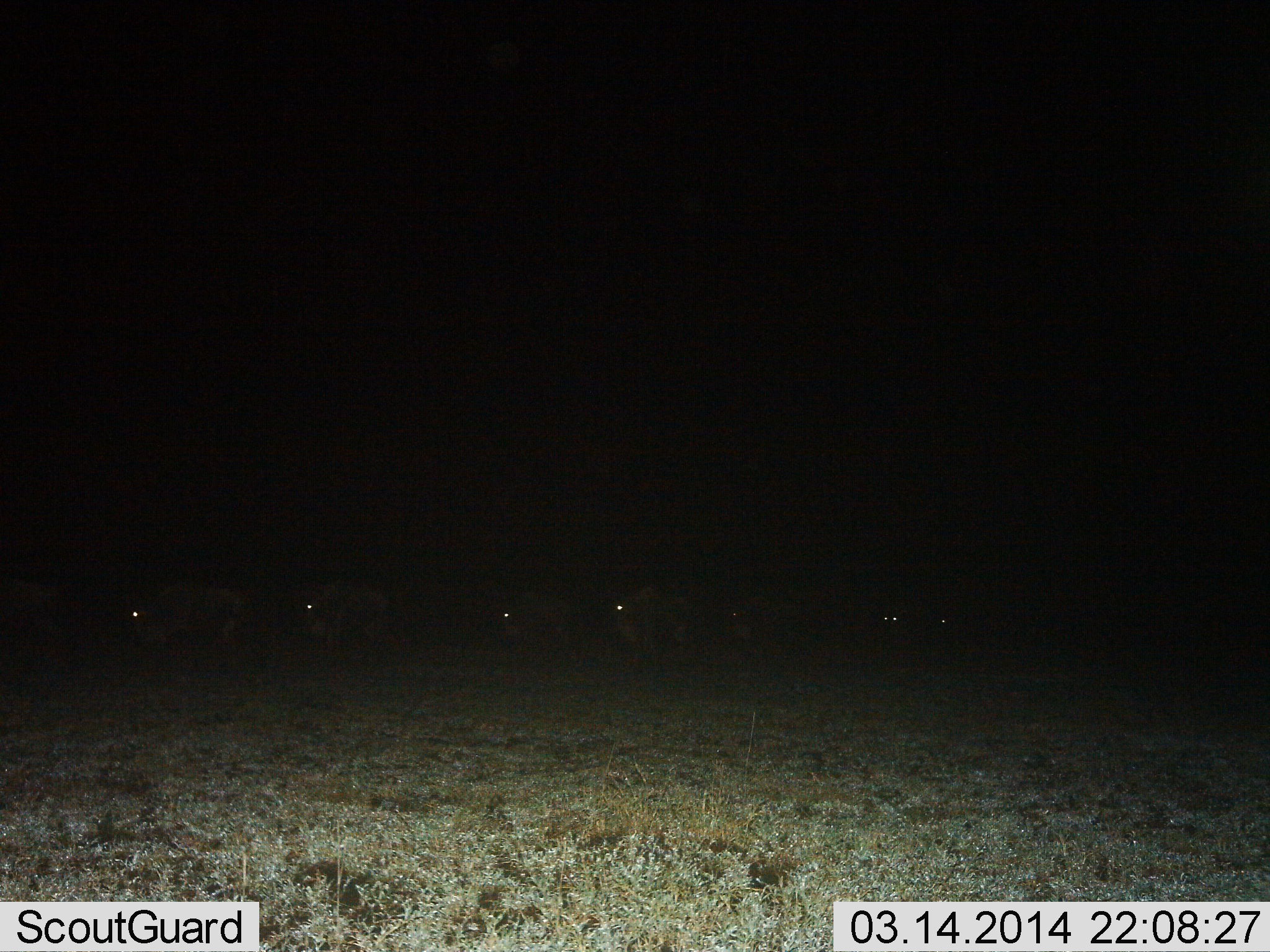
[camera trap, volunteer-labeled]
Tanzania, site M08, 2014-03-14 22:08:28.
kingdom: Animalia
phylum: Chordata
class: Mammalia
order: Artiodactyla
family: Bovidae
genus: Connochaetes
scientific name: Connochaetes taurinus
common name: blue wildebeest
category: wildebeest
Wildebeest (blue wildebeest) (Connochaetes taurinus), count 7. Behavior (volunteer vote fractions): standing 21%, resting 0%, moving 79%, interacting 0%. Young present (vote fraction): 3%. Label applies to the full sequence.